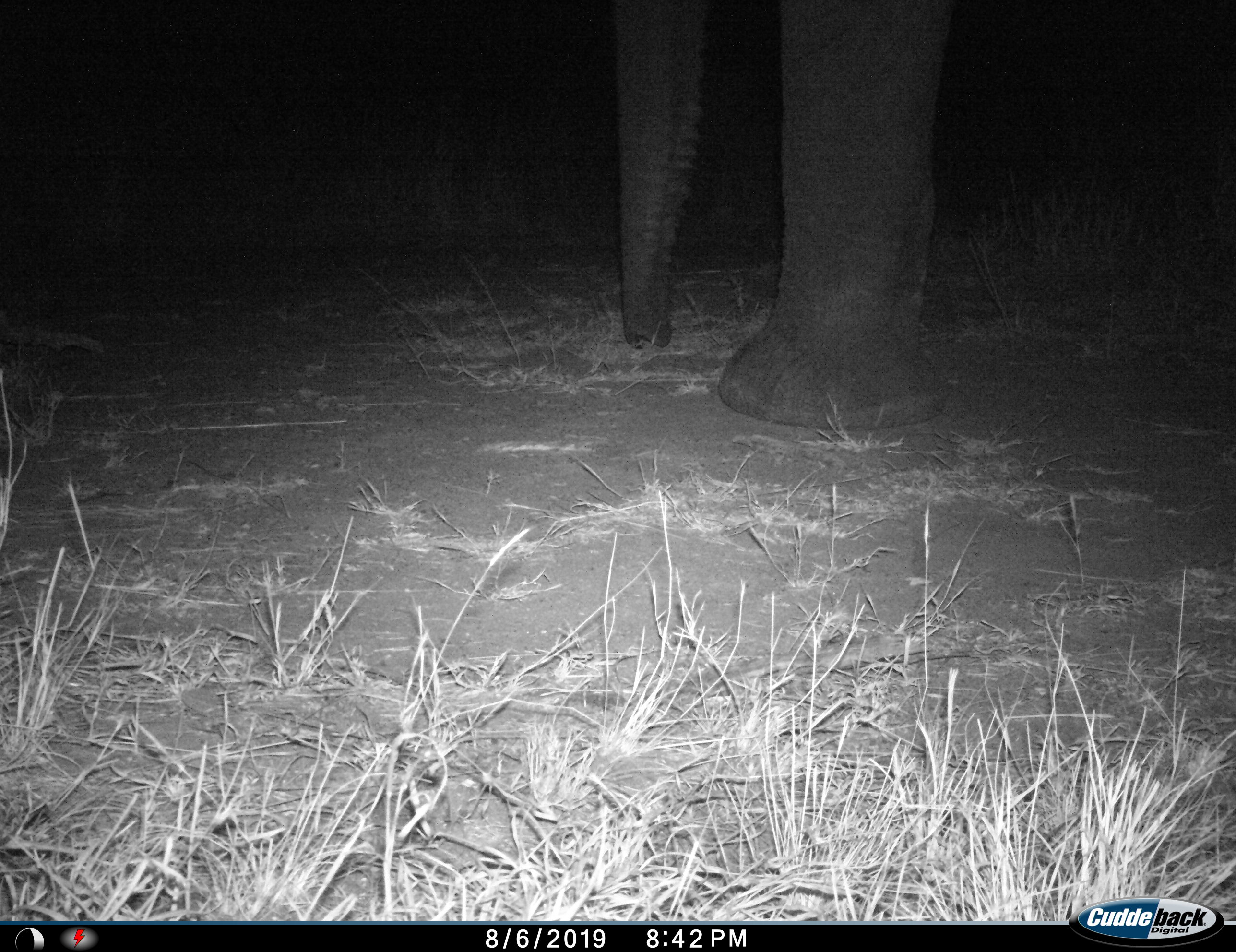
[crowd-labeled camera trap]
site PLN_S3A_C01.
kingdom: Animalia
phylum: Chordata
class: Mammalia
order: Proboscidea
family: Elephantidae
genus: Loxodonta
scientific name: Loxodonta africana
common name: african bush elephant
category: elephant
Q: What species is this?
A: Elephant (african bush elephant) (Loxodonta africana).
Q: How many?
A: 1.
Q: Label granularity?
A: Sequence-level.